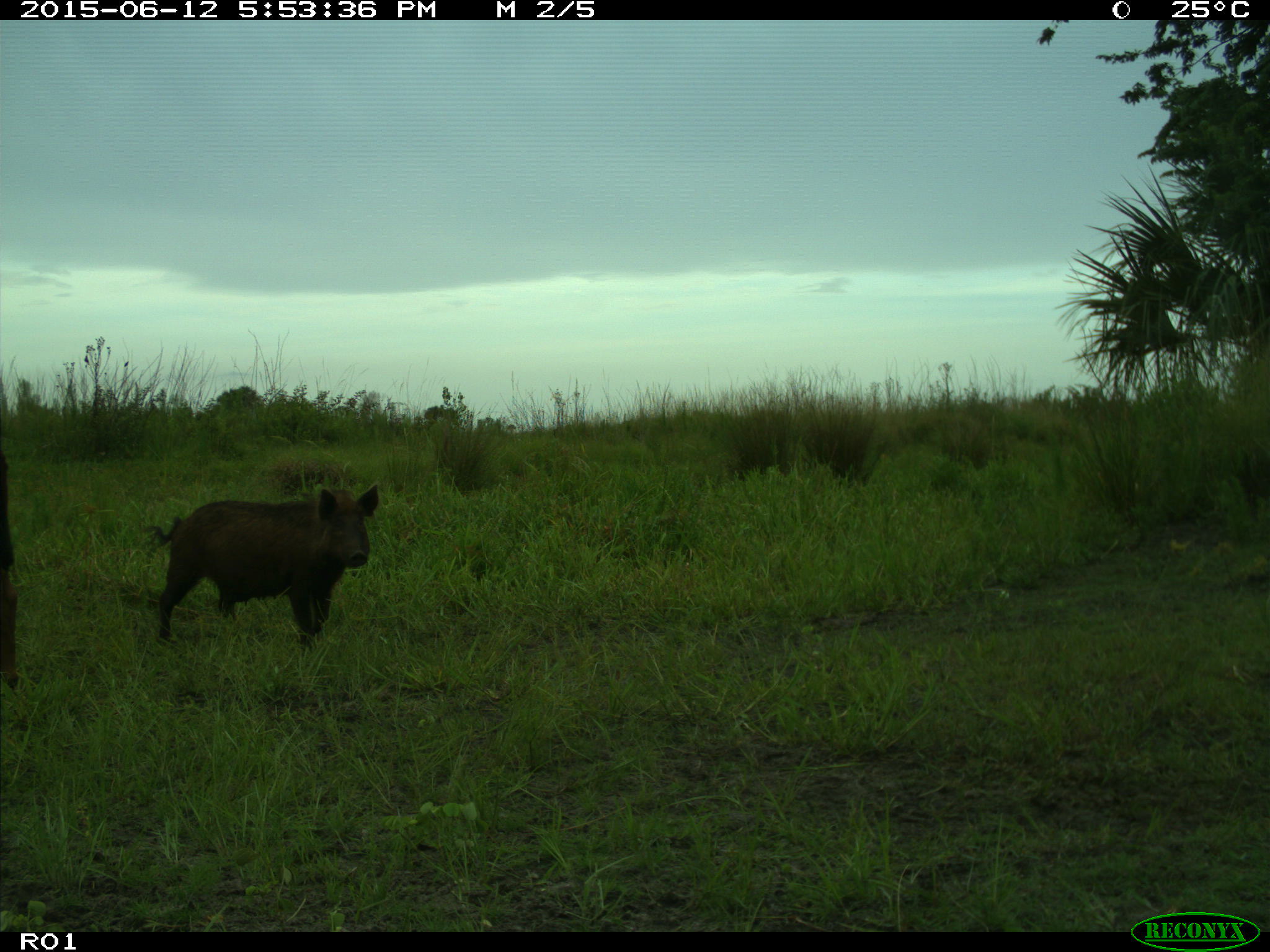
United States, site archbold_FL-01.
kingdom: Animalia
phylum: Chordata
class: Mammalia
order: Artiodactyla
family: Suidae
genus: Sus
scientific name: Sus scrofa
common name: wild boar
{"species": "Sus scrofa (wild boar)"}